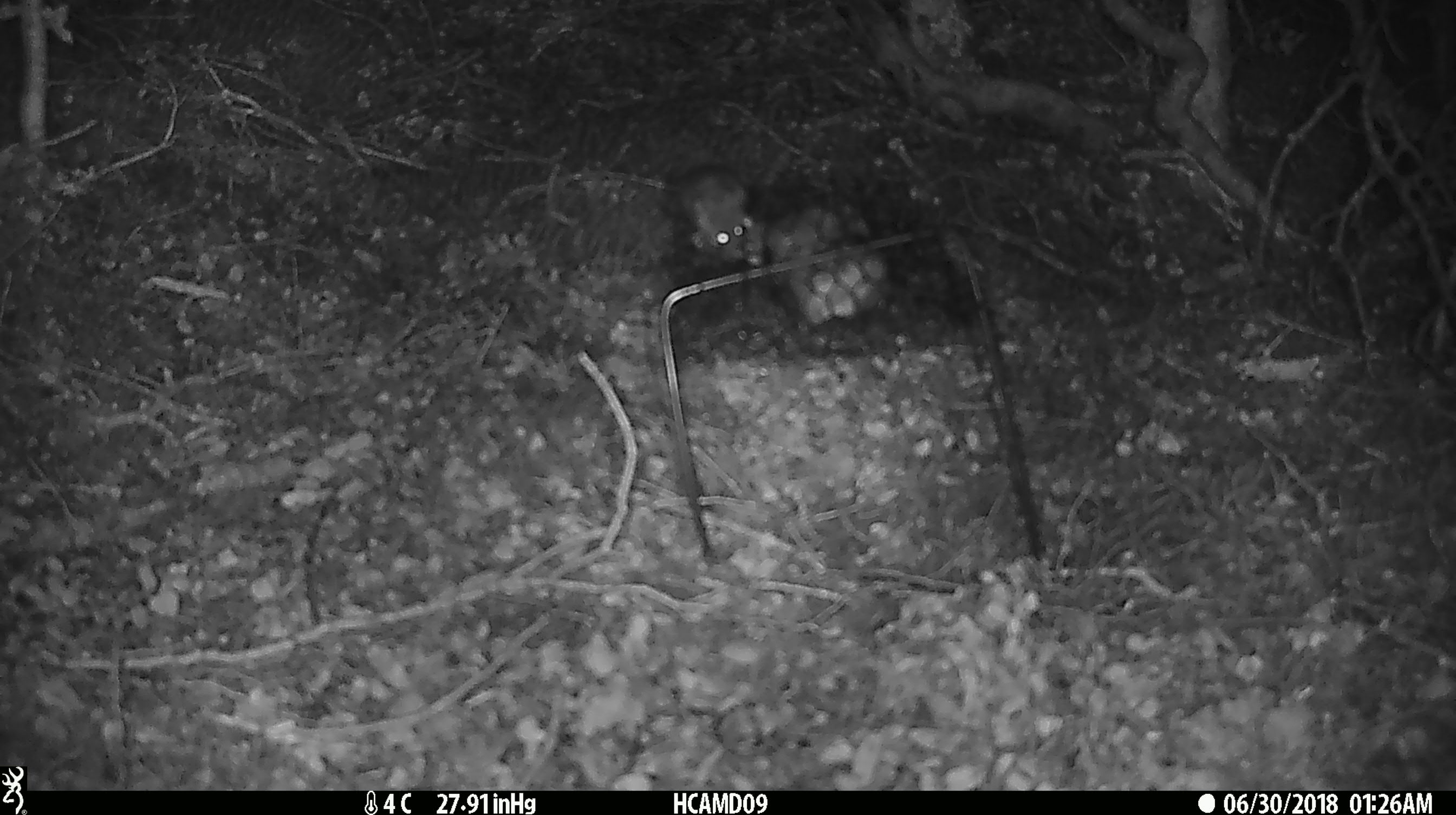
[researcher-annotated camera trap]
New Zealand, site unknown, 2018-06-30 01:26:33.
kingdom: Animalia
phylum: Chordata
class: Mammalia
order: Rodentia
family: Muridae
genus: Mus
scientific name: Mus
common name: mouse